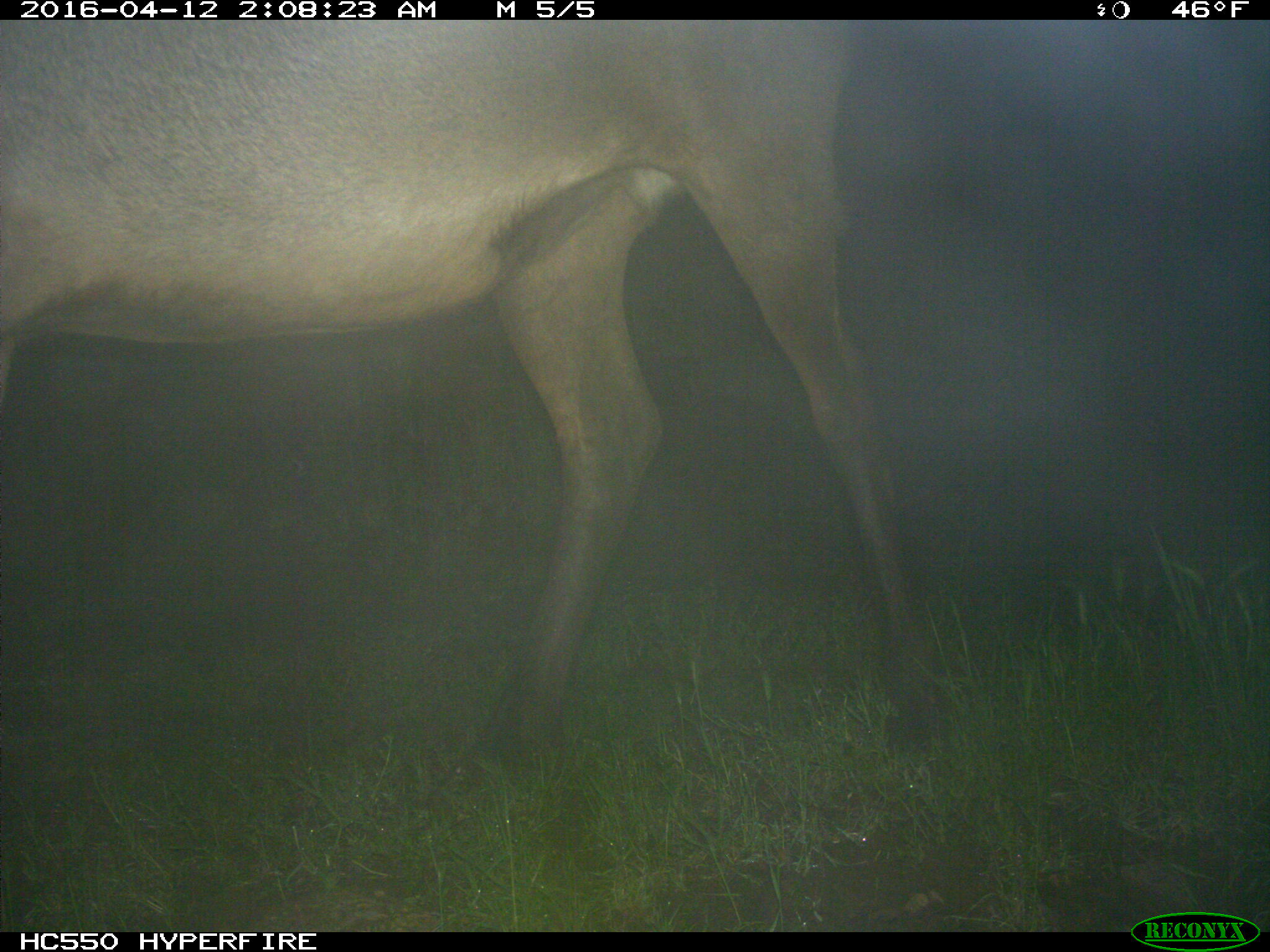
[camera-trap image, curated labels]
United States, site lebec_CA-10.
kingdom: Animalia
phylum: Chordata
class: Mammalia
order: Artiodactyla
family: Cervidae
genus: Cervus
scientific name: Cervus canadensis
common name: elk